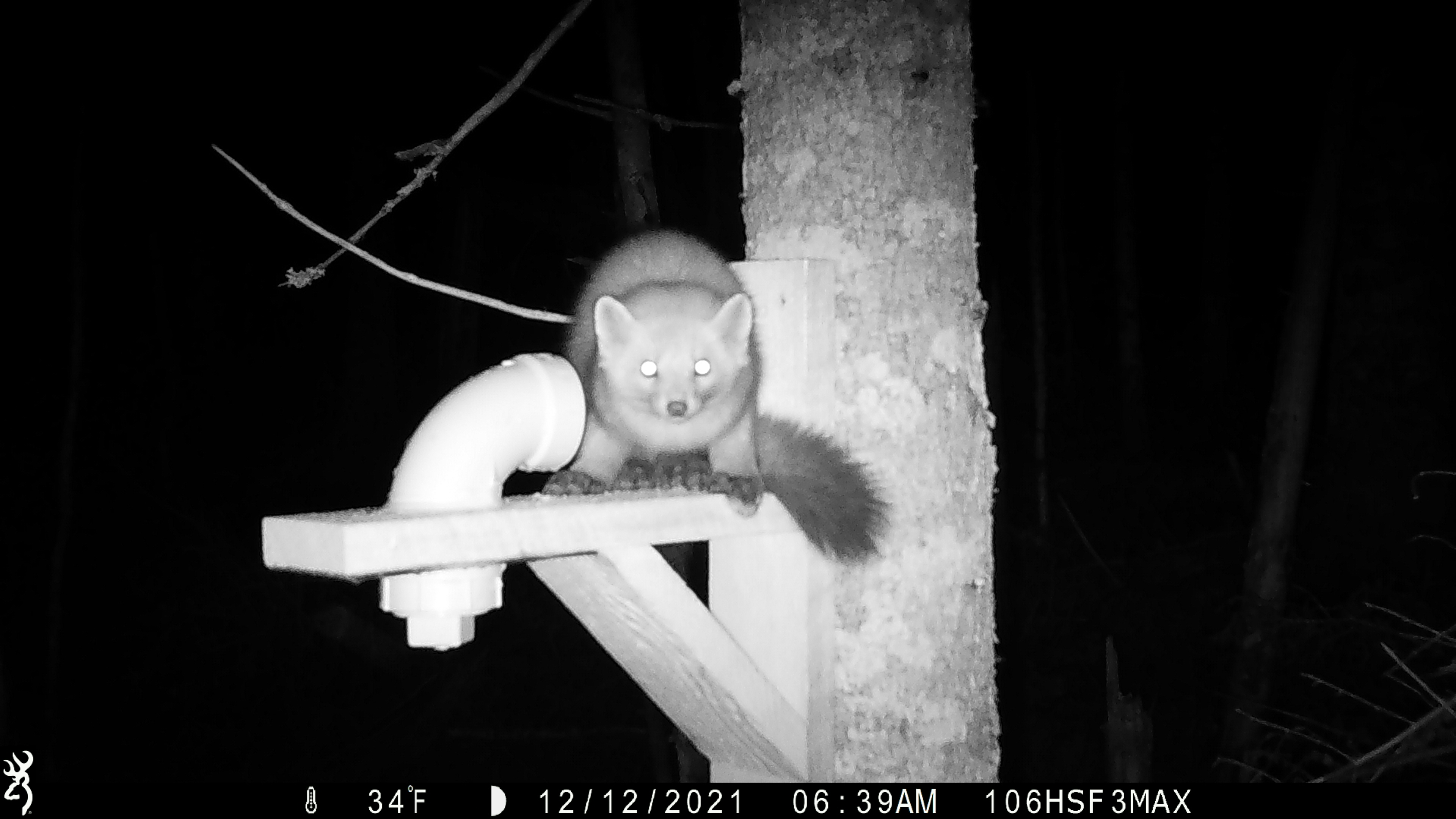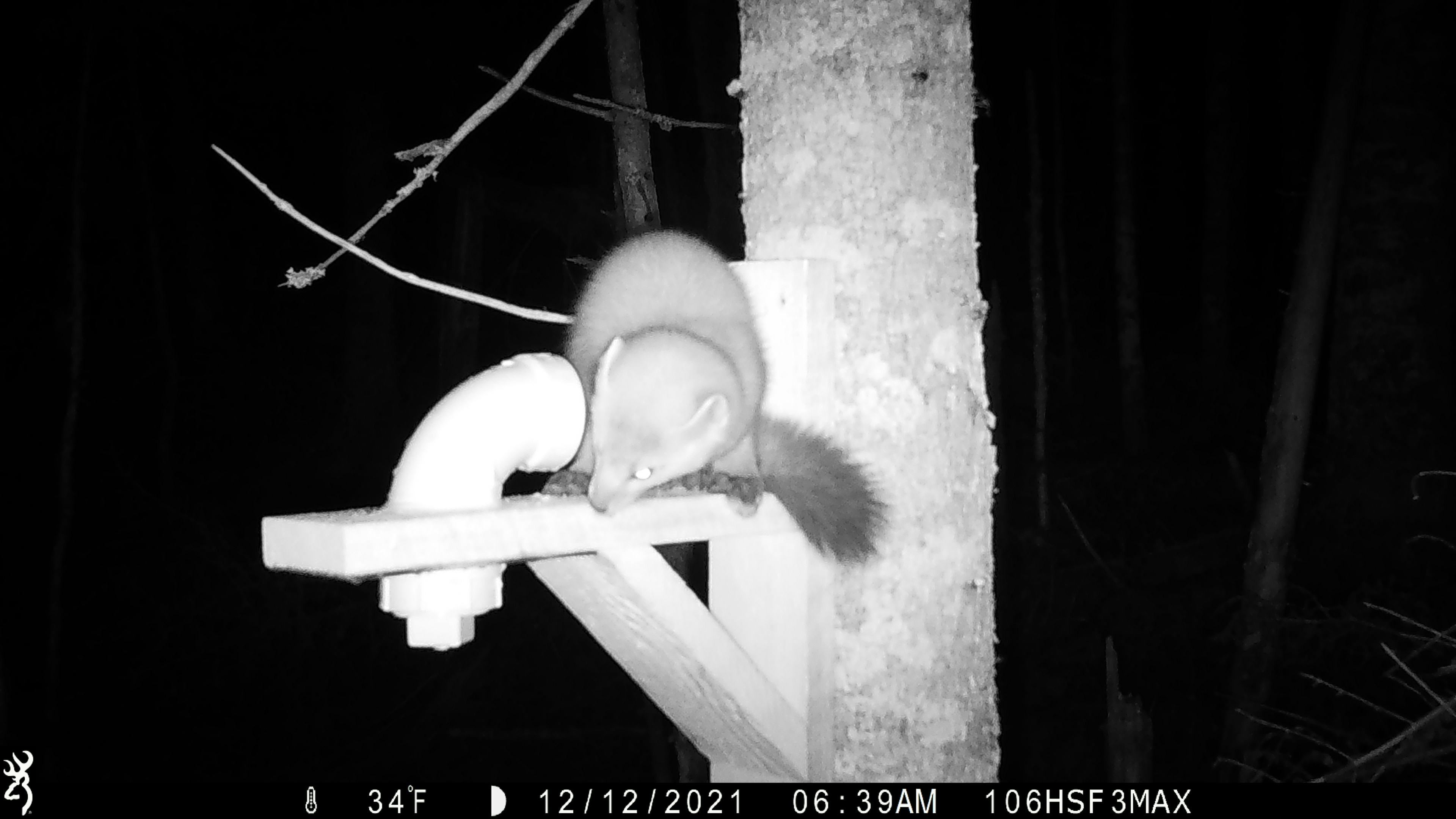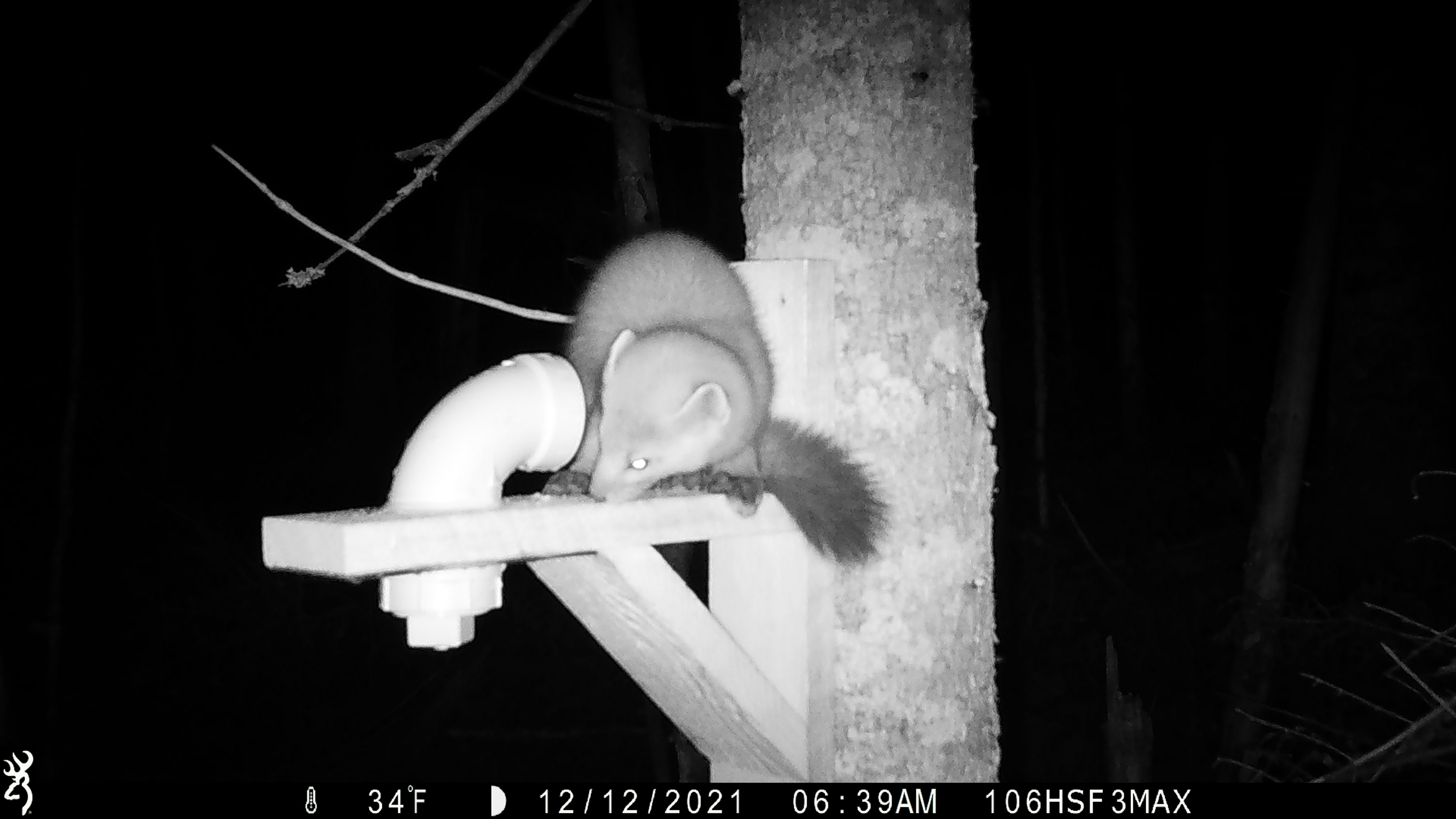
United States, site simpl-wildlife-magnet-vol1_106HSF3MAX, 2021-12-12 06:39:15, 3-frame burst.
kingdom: Animalia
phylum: Chordata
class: Mammalia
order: Carnivora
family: Mustelidae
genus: Martes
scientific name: Martes americana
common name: american marten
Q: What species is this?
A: American marten (Martes americana).